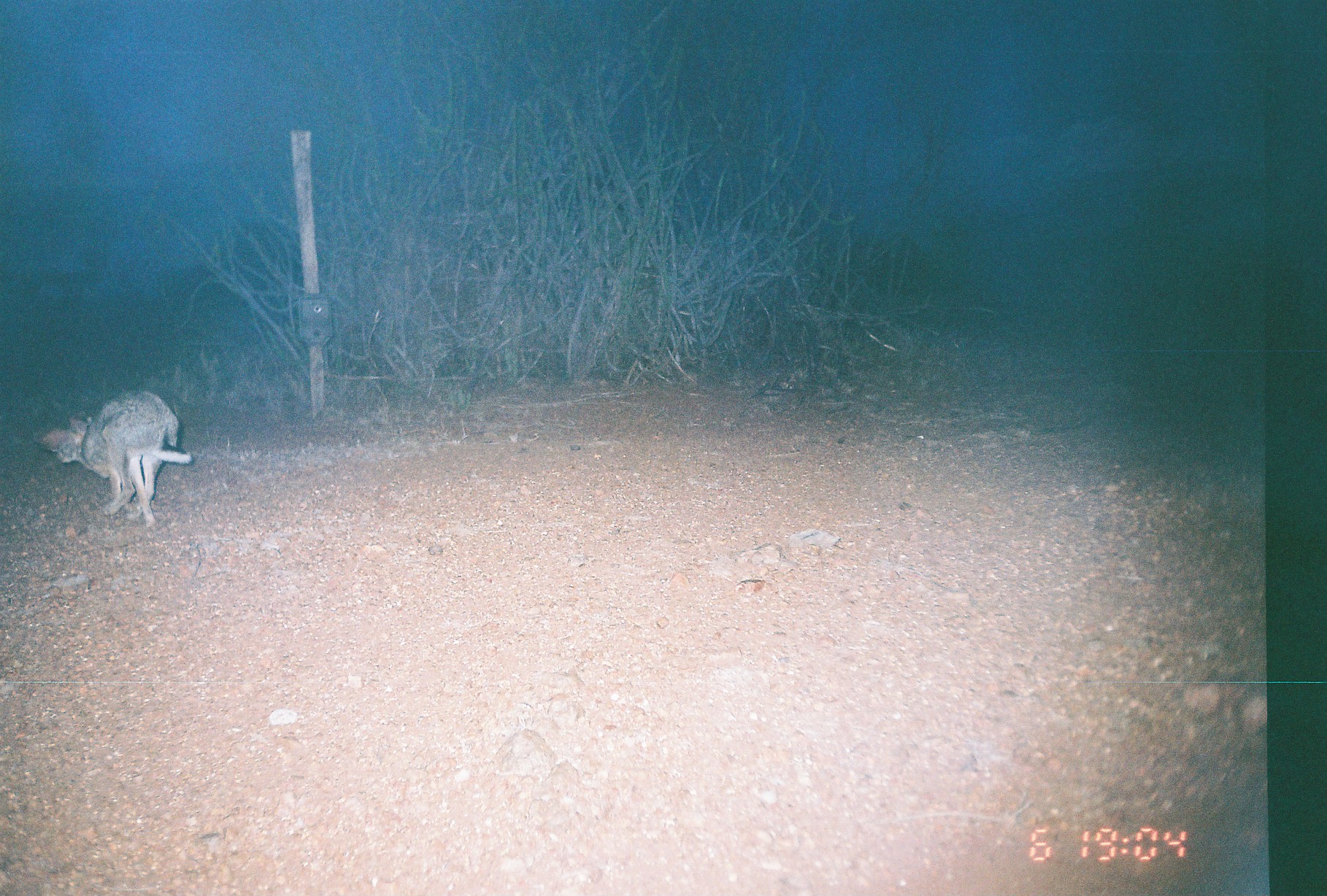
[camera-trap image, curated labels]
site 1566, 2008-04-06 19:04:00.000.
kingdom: Animalia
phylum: Chordata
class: Mammalia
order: Lagomorpha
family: Leporidae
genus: Lepus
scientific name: Lepus saxatilis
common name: scrub hare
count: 1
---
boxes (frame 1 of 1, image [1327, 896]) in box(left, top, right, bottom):
lepus saxatilis: box(37, 389, 192, 527)